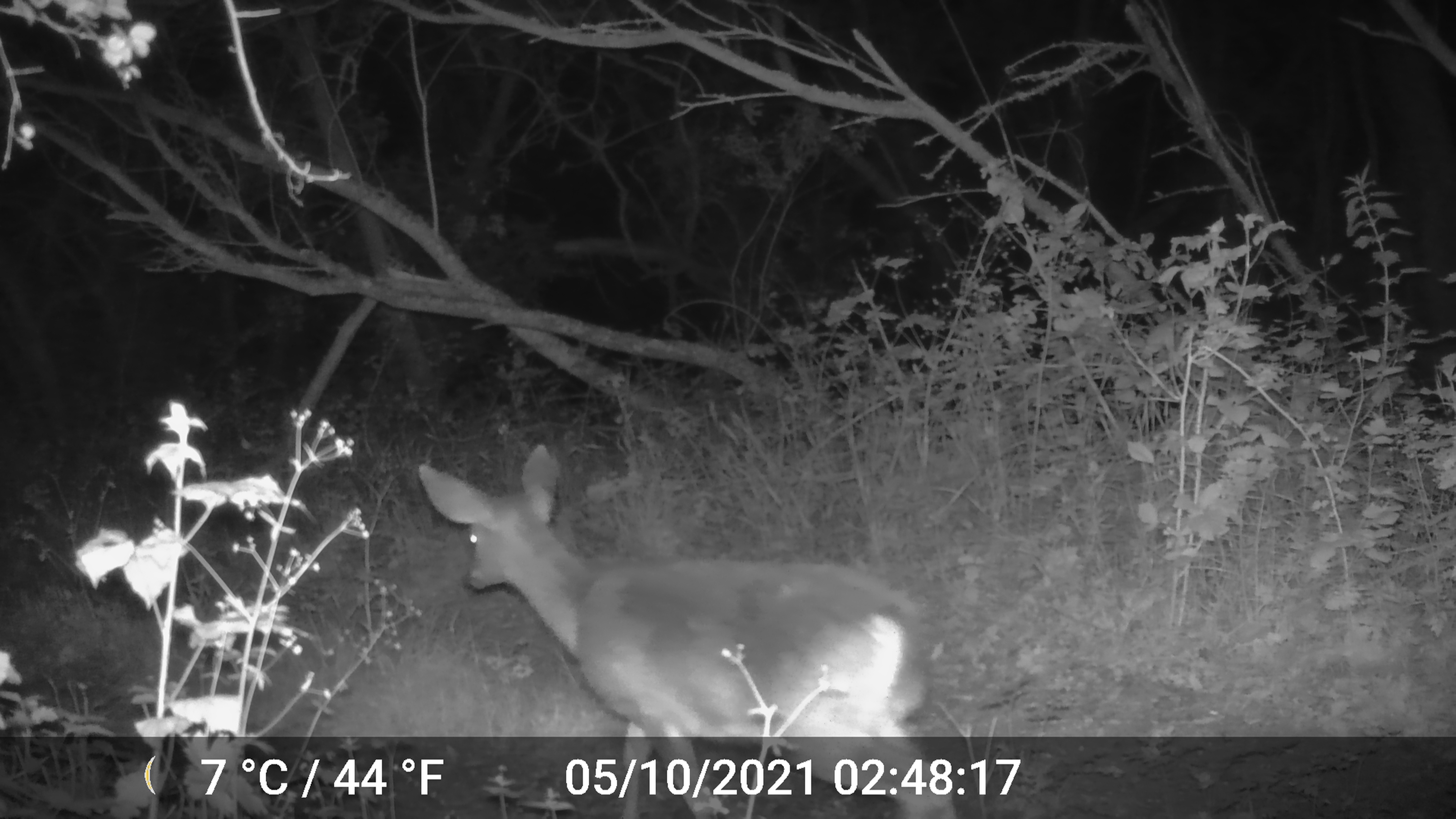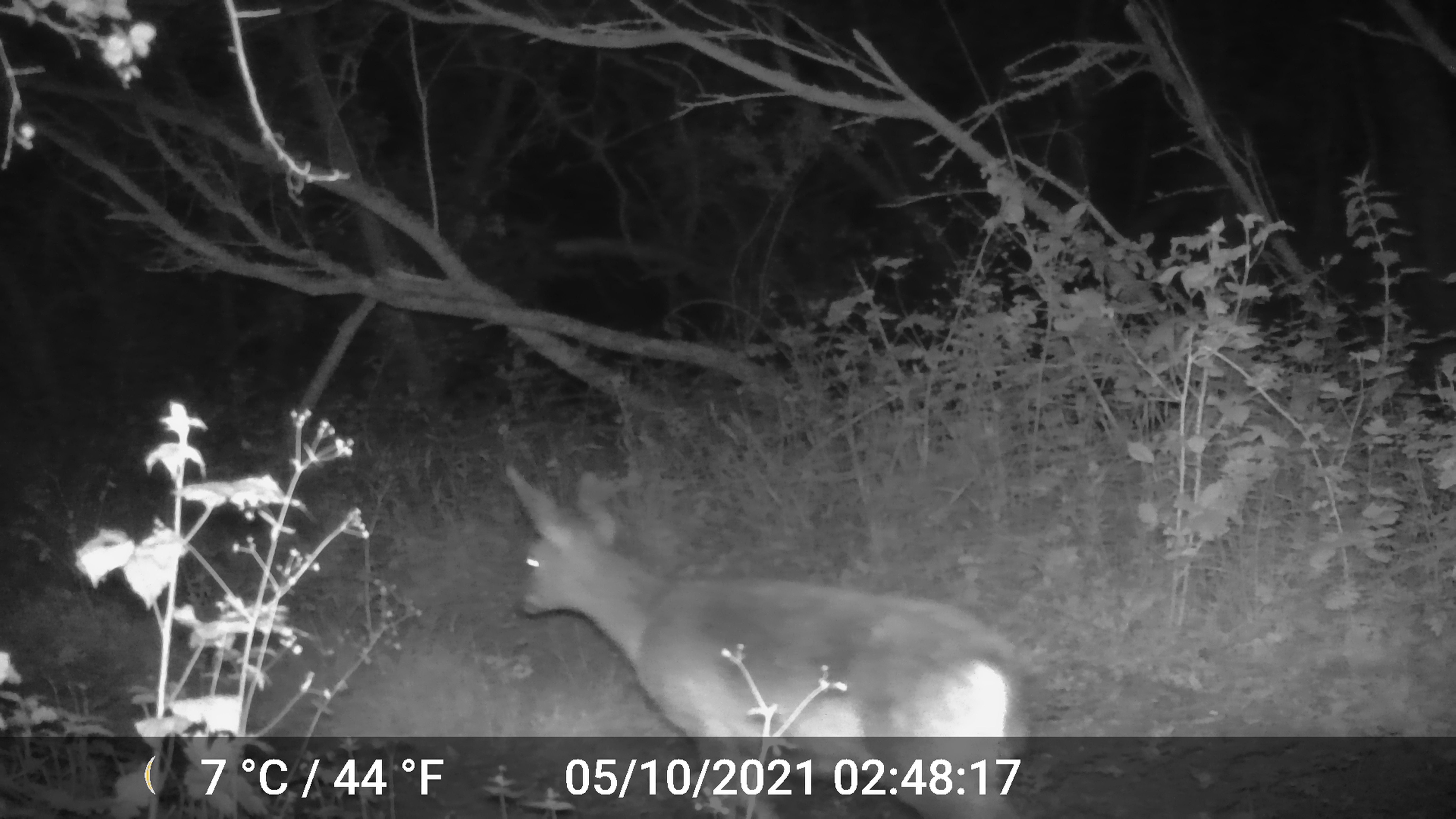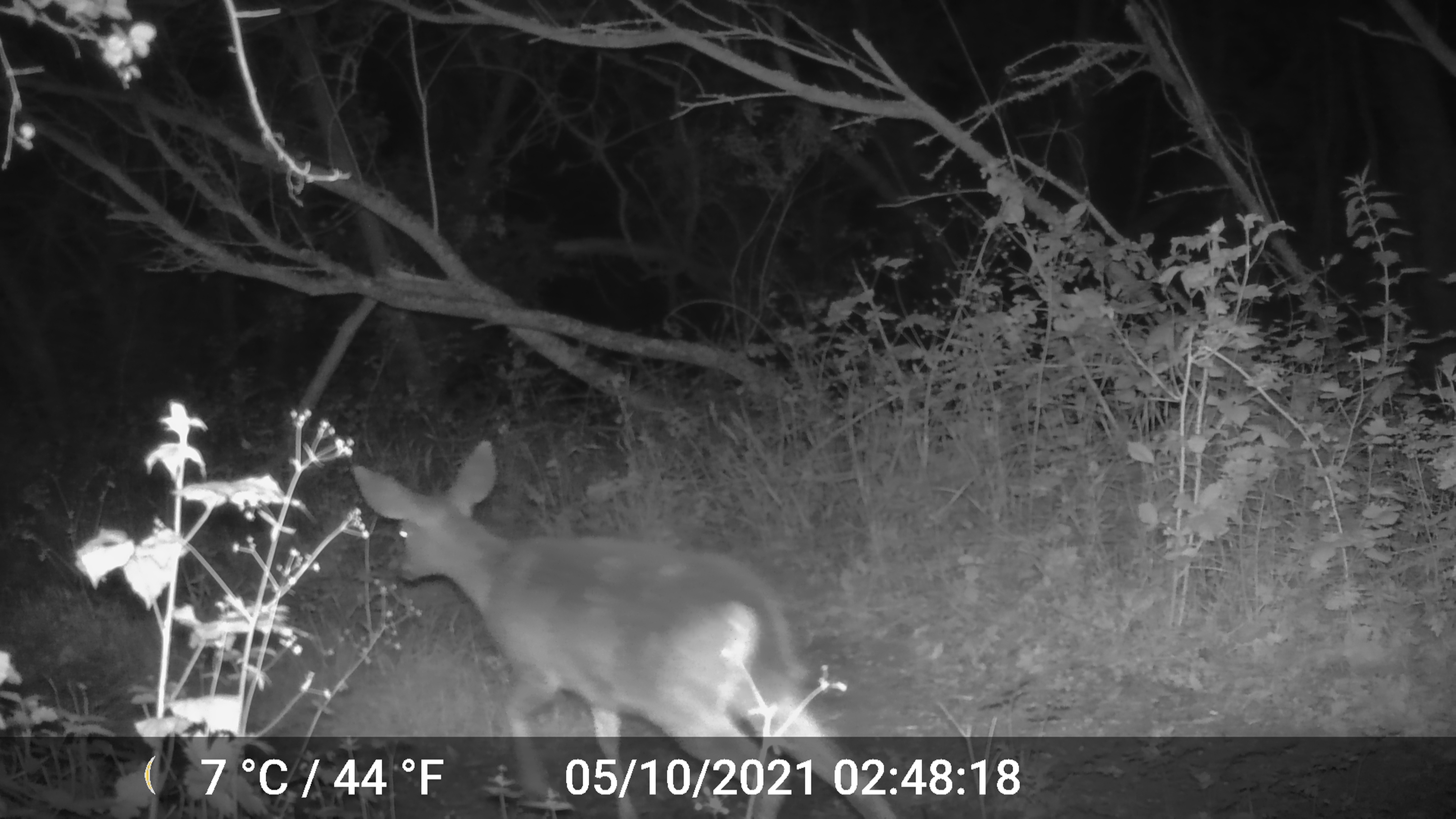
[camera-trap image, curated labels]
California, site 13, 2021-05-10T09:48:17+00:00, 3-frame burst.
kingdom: Animalia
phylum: Chordata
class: Mammalia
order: Artiodactyla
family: Cervidae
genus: Odocoileus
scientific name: Odocoileus hemionus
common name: mule deer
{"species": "mule deer (Odocoileus hemionus)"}